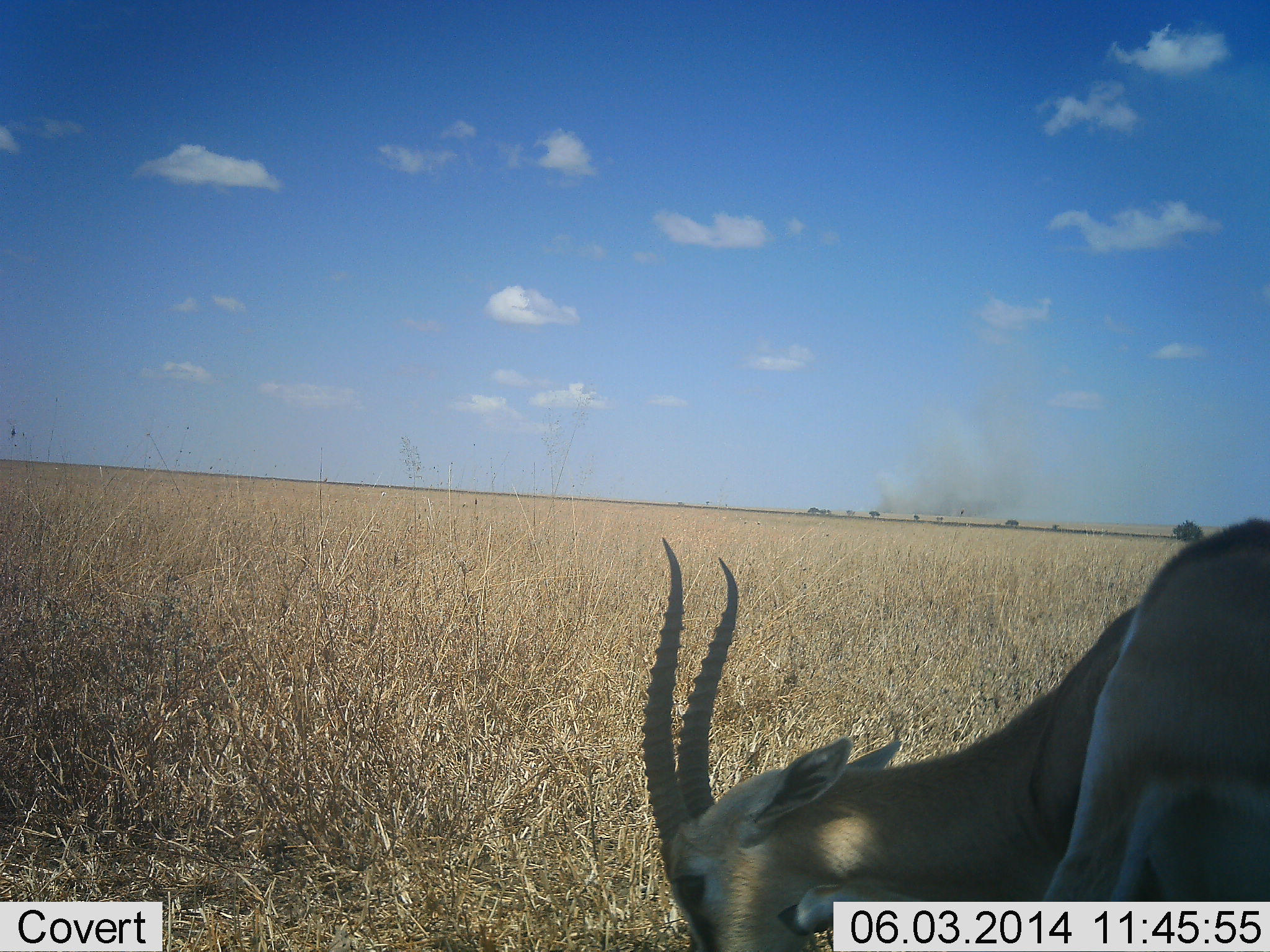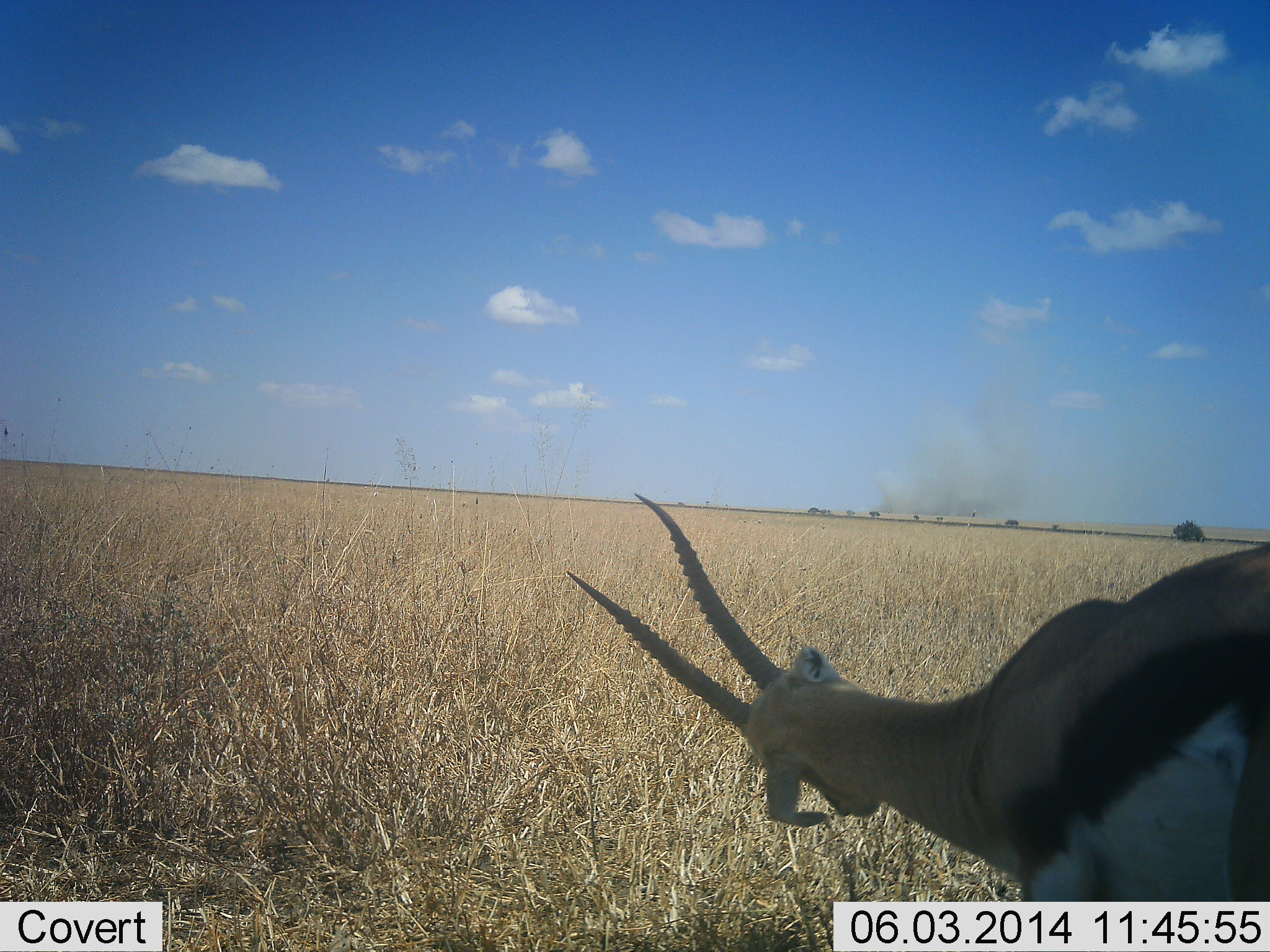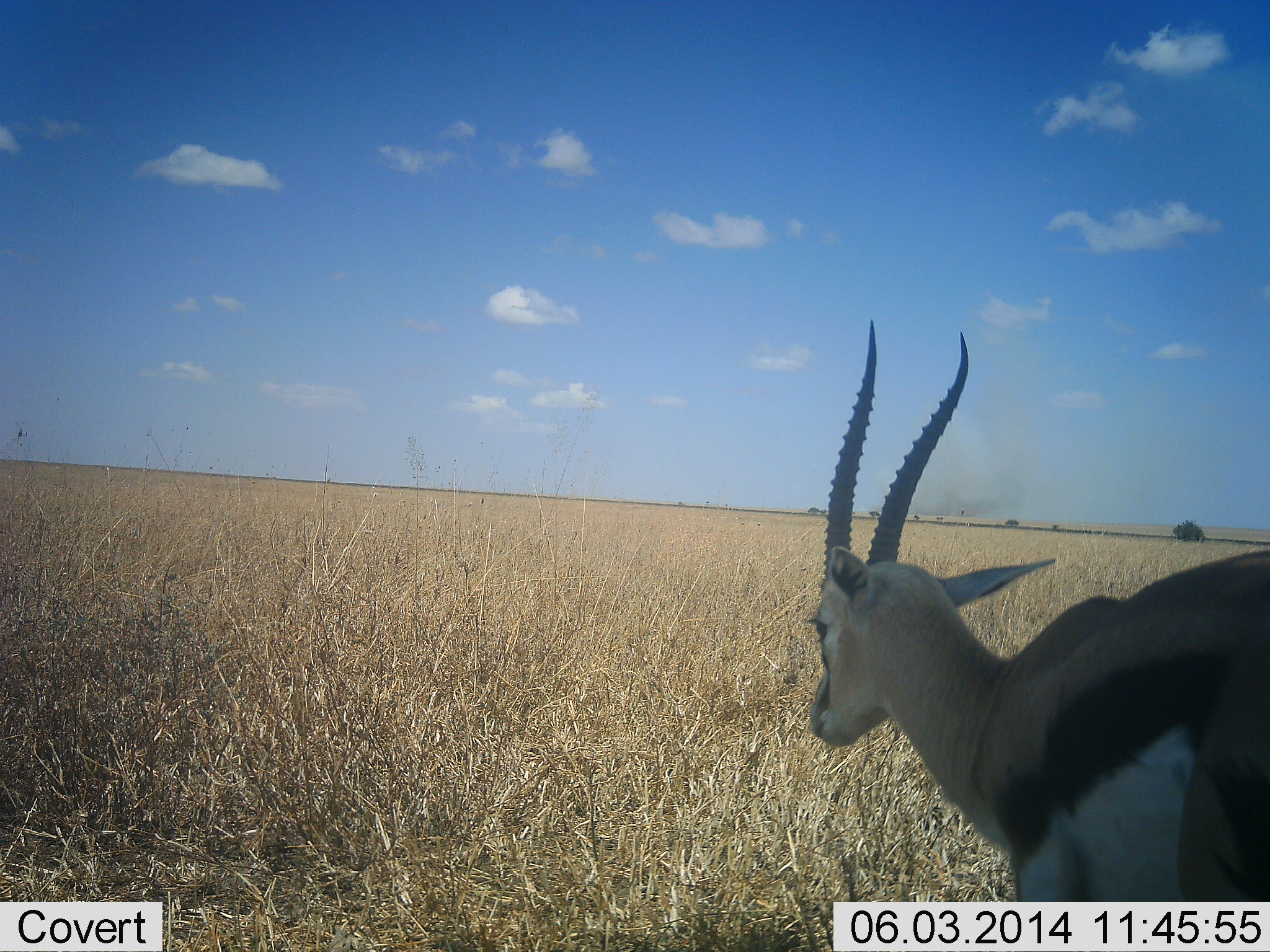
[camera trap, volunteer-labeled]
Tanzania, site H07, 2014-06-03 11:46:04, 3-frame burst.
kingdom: Animalia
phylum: Chordata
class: Mammalia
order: Artiodactyla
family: Bovidae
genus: Eudorcas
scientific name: Eudorcas thomsonii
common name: thomson's gazelle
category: gazellethomsons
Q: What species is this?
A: Gazellethomsons (thomson's gazelle) (Eudorcas thomsonii).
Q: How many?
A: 1.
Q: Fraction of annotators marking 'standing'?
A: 60%.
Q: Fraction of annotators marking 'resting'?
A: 0%.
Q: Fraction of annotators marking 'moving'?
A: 10%.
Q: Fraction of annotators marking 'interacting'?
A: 0%.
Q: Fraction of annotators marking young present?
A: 0%.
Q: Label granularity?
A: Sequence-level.